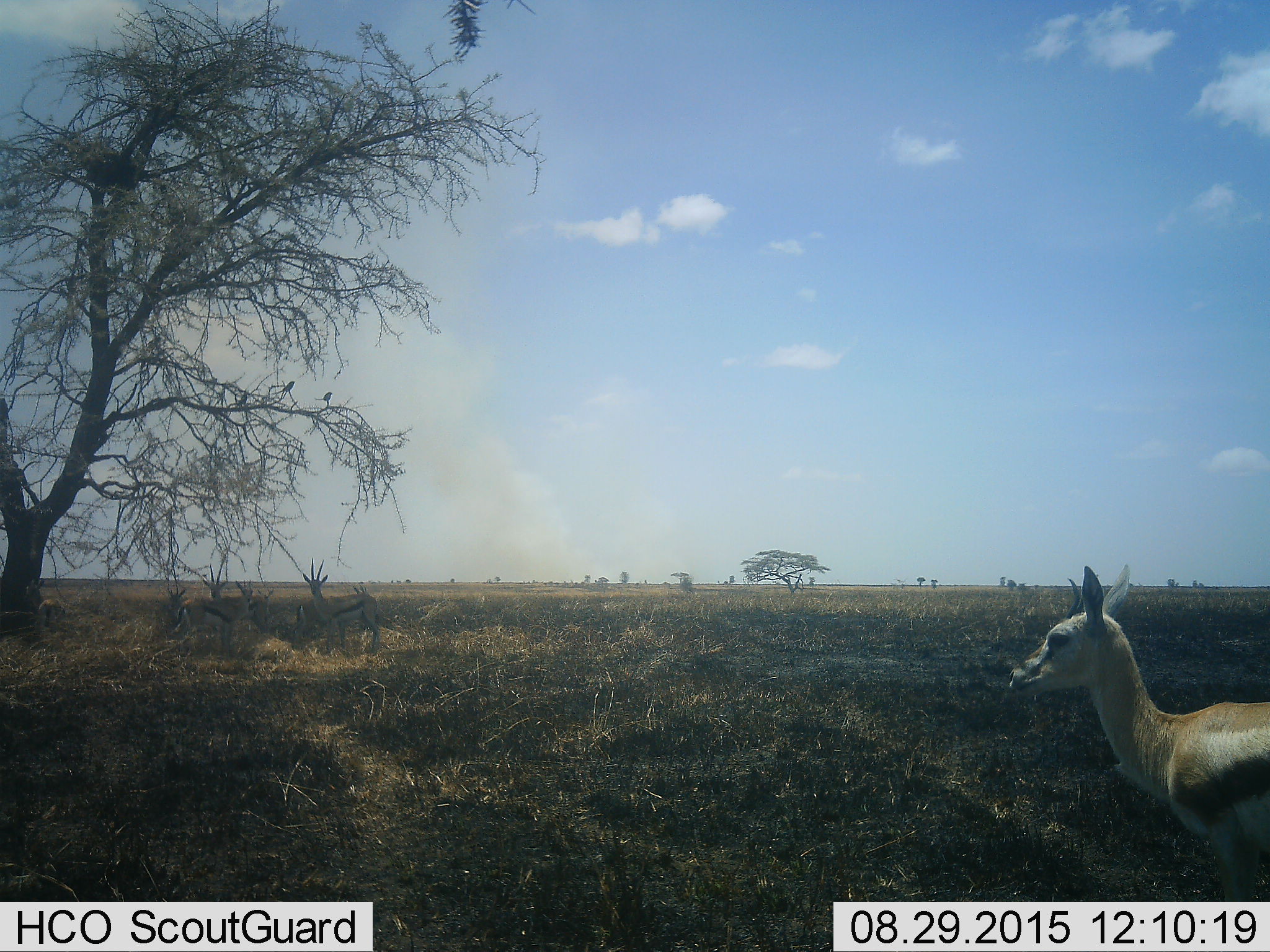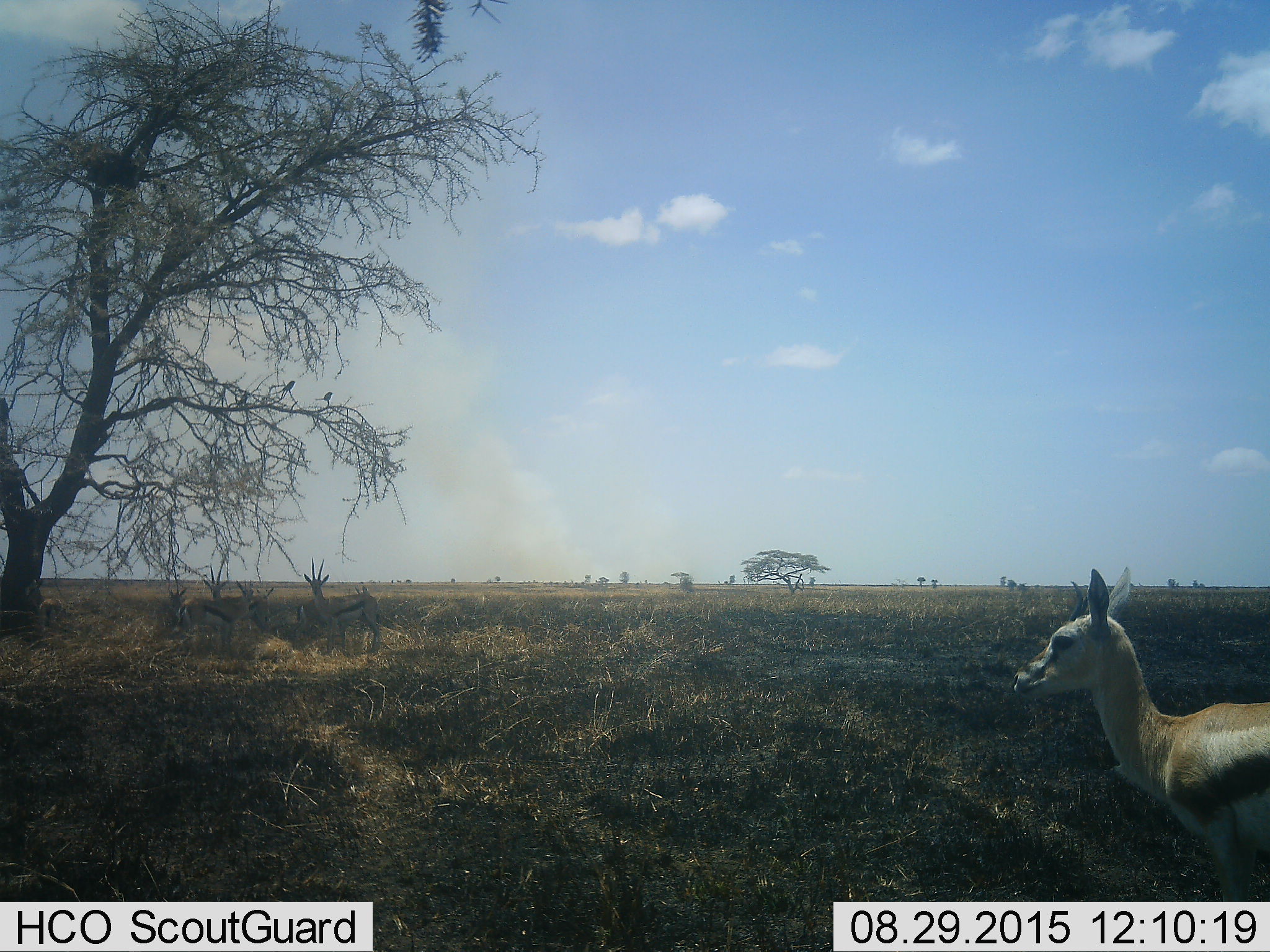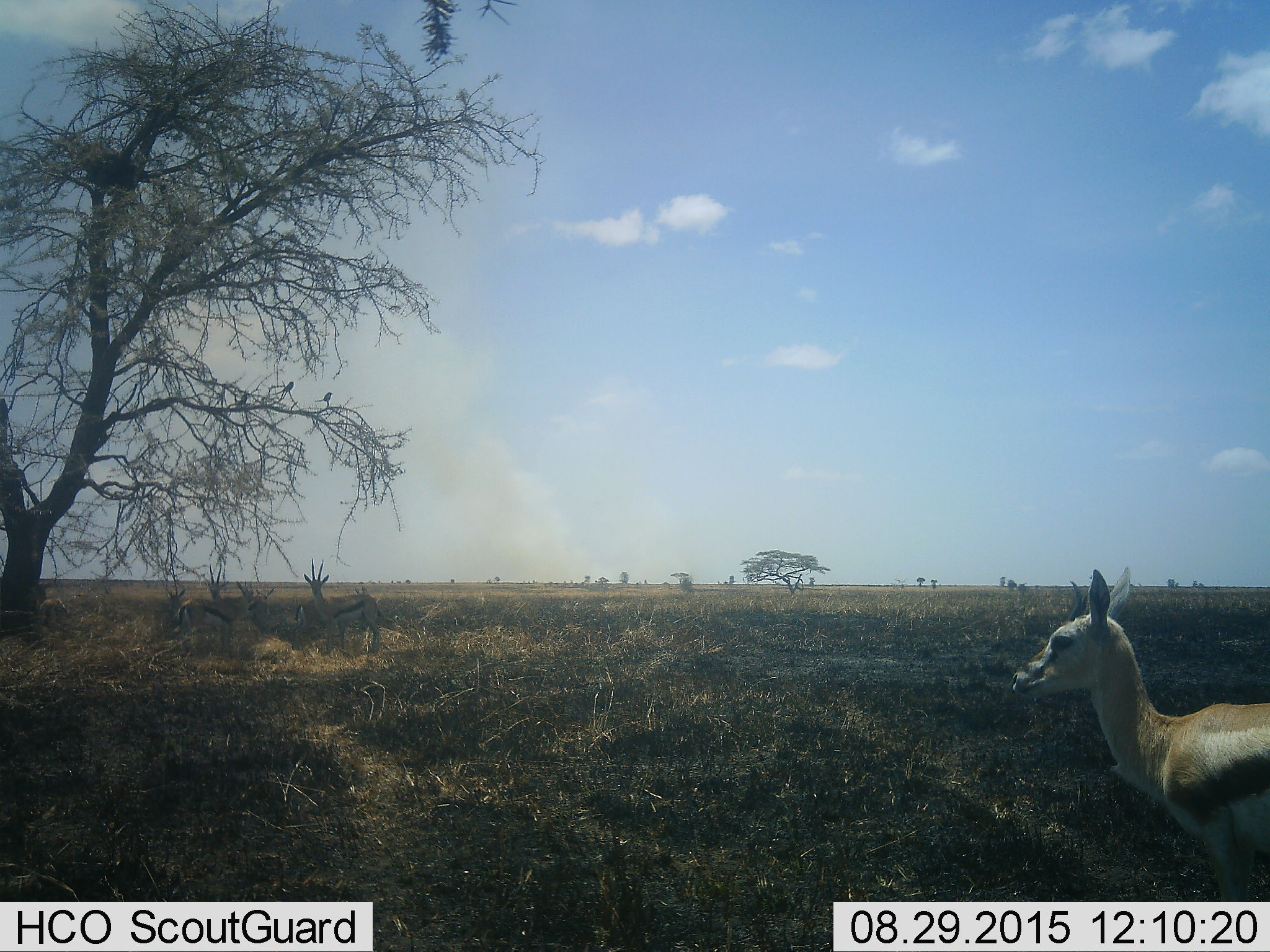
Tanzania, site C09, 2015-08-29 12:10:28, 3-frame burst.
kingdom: Animalia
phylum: Chordata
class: Mammalia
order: Artiodactyla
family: Bovidae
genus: Eudorcas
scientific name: Eudorcas thomsonii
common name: thomson's gazelle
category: gazellethomsons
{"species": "gazellethomsons (thomson's gazelle) (Eudorcas thomsonii)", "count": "6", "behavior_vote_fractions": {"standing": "92%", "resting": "23%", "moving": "15%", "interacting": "23%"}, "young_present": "15%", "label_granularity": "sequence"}